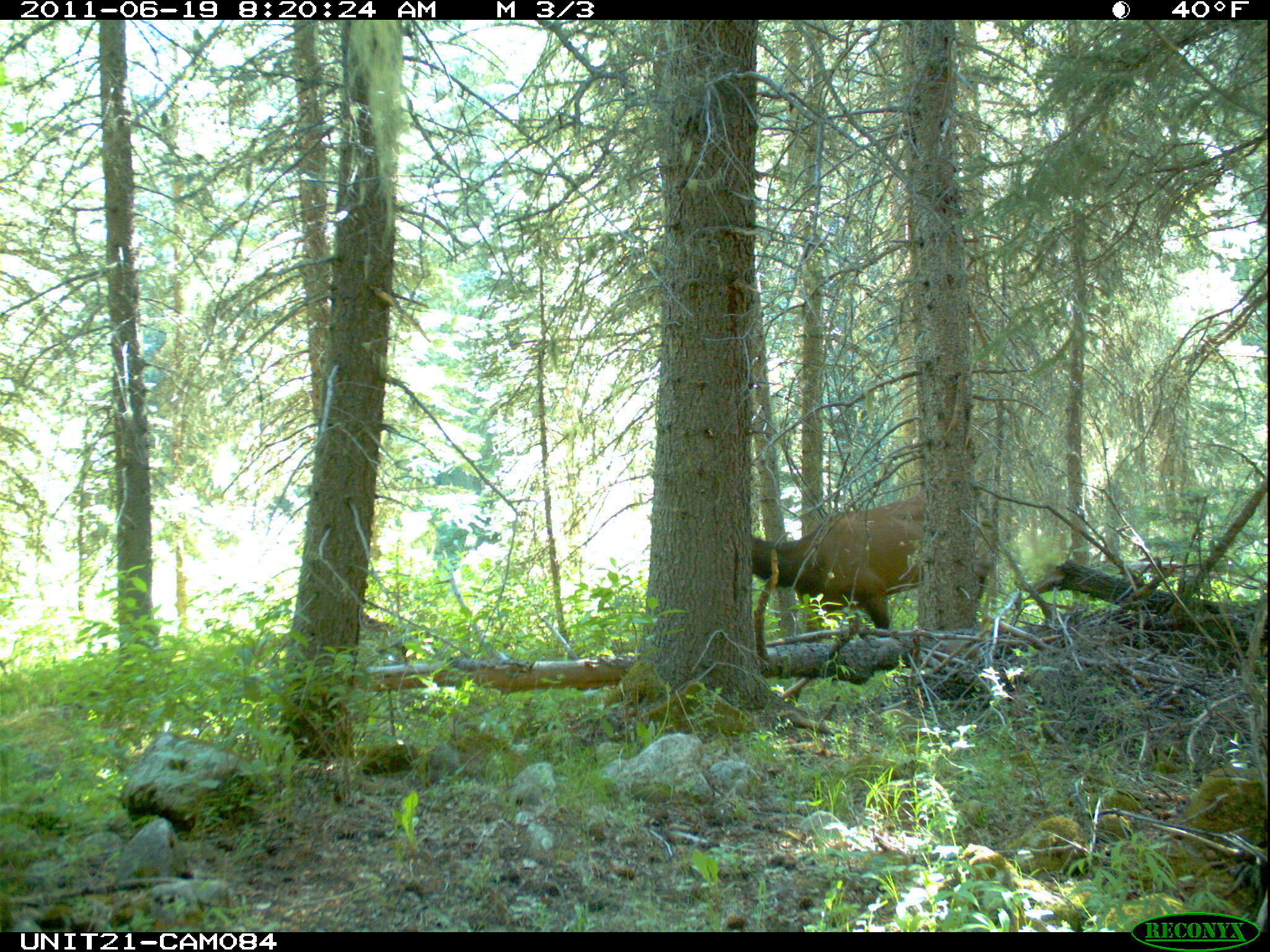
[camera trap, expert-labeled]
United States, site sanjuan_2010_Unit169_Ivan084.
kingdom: Animalia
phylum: Chordata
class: Mammalia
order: Artiodactyla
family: Cervidae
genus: Cervus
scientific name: Cervus elaphus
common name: red deer